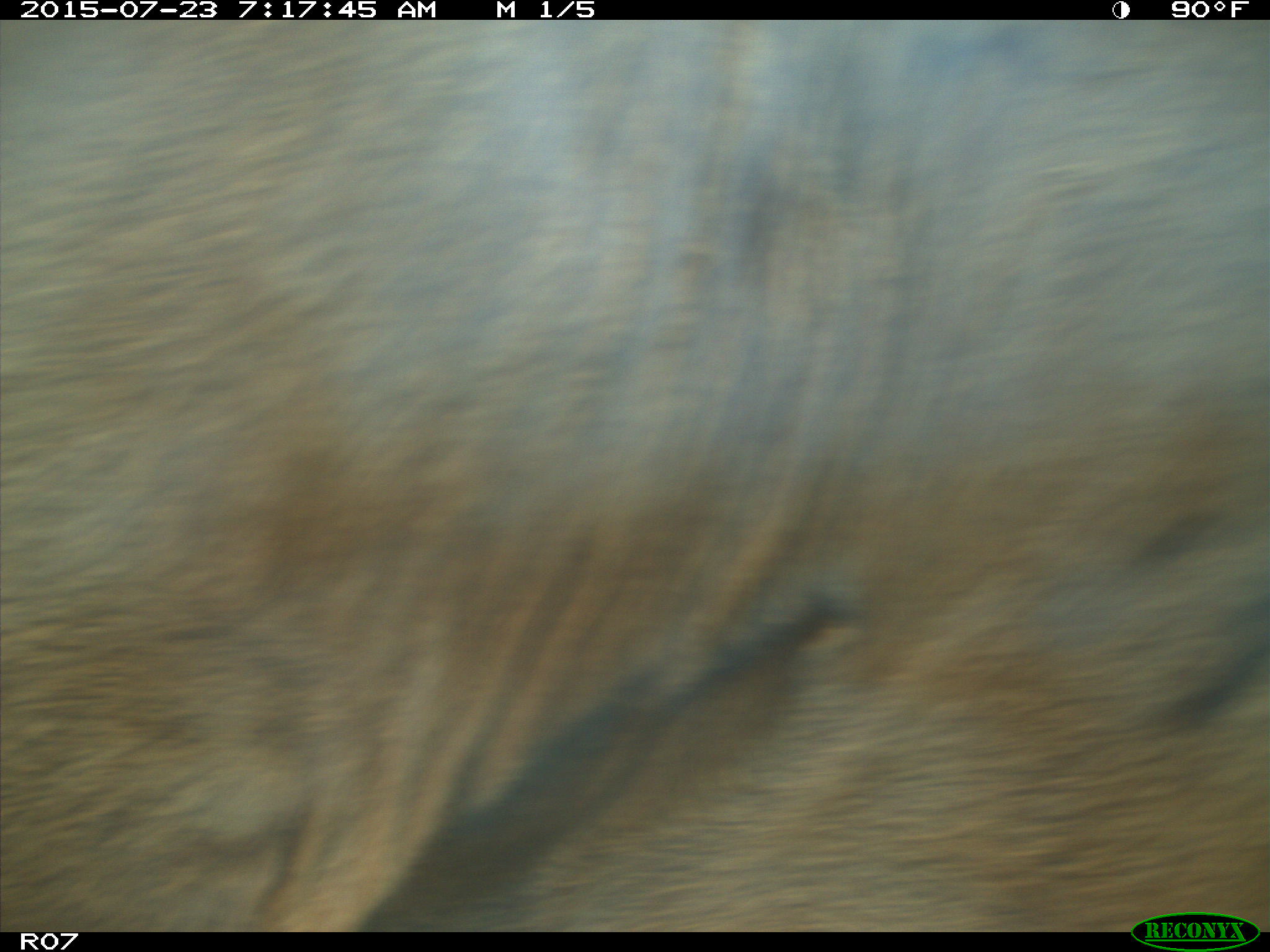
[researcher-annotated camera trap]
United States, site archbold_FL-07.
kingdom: Animalia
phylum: Chordata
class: Mammalia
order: Artiodactyla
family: Bovidae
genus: Bos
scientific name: Bos taurus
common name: domestic cow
Bos taurus (domestic cow).